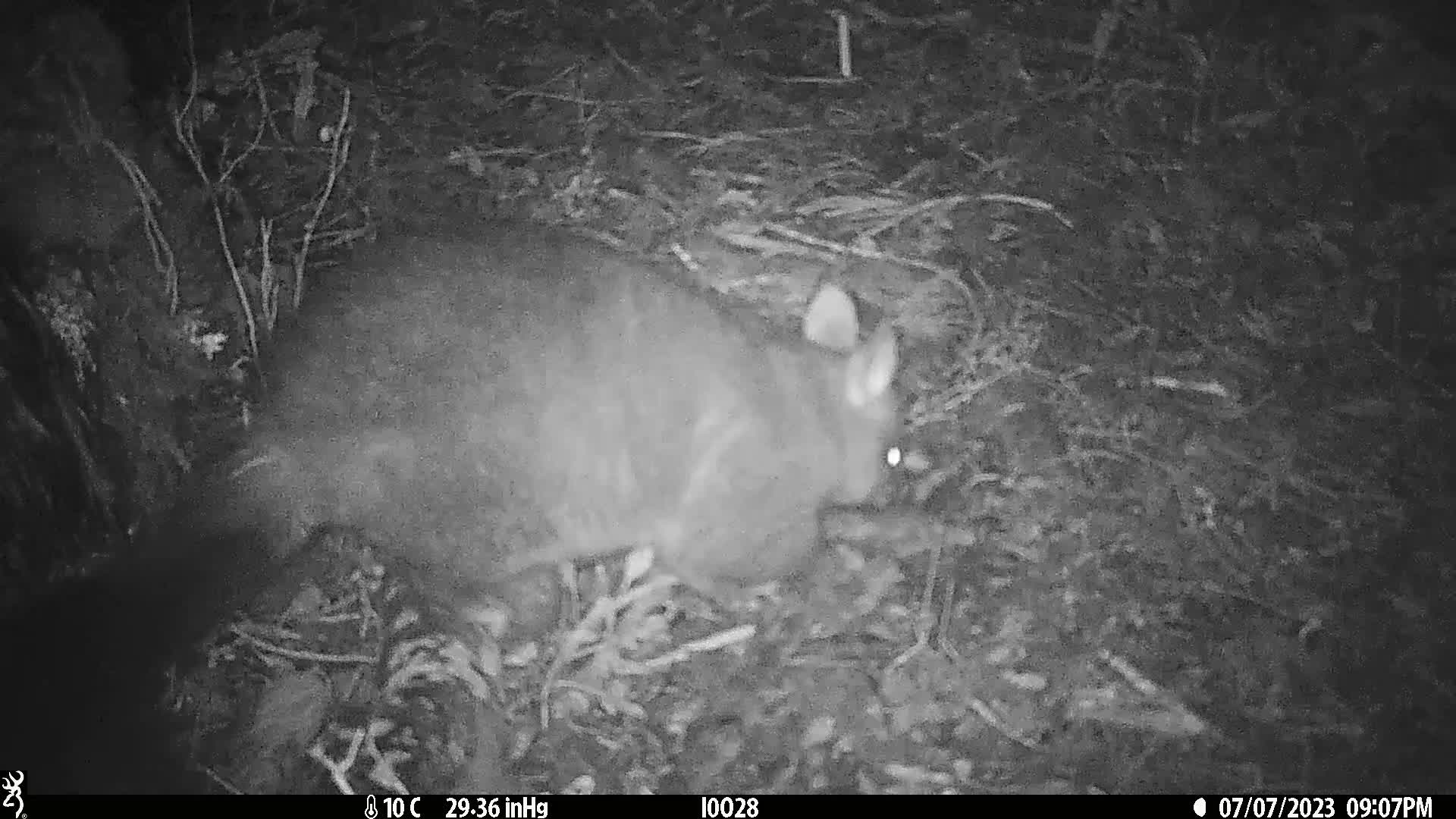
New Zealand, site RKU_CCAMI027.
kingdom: Animalia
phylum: Chordata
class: Mammalia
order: Diprotodontia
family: Phalangeridae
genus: Trichosurus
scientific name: Trichosurus vulpecula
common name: common brushtail possum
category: possum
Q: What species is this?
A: Possum (common brushtail possum) (Trichosurus vulpecula).